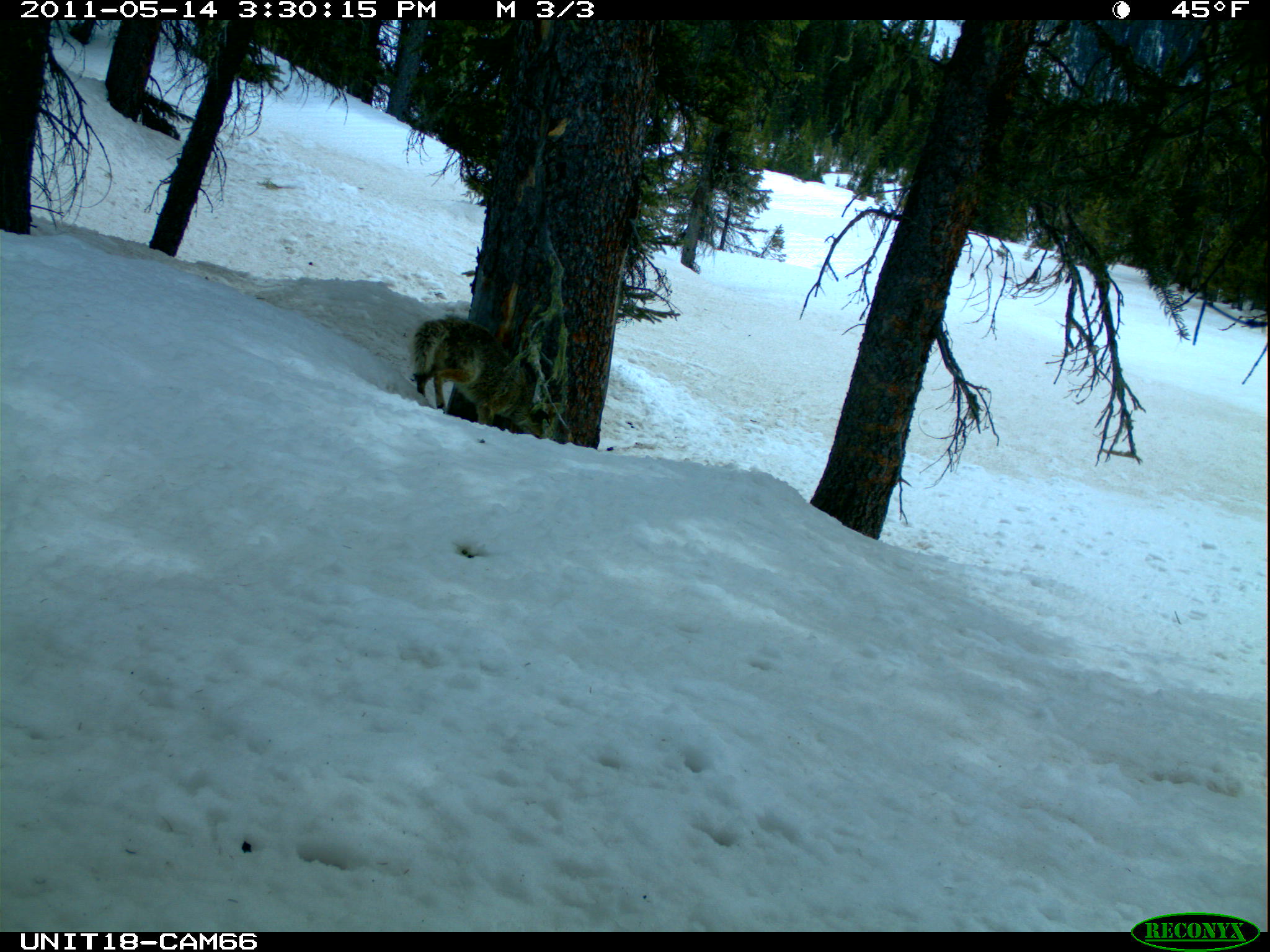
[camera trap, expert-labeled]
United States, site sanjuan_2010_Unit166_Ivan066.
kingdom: Animalia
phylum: Chordata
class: Mammalia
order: Carnivora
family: Canidae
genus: Canis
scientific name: Canis latrans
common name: coyote